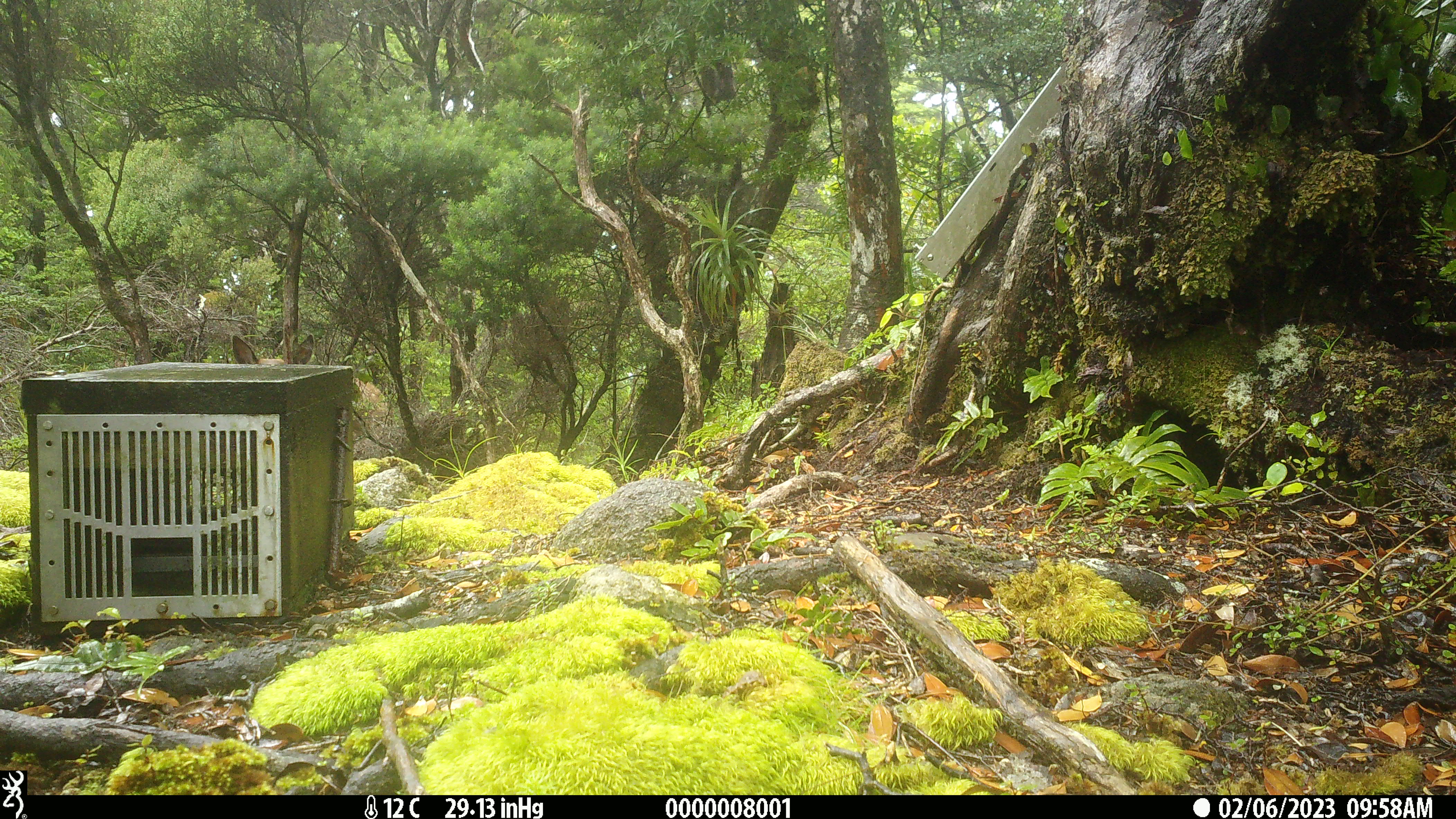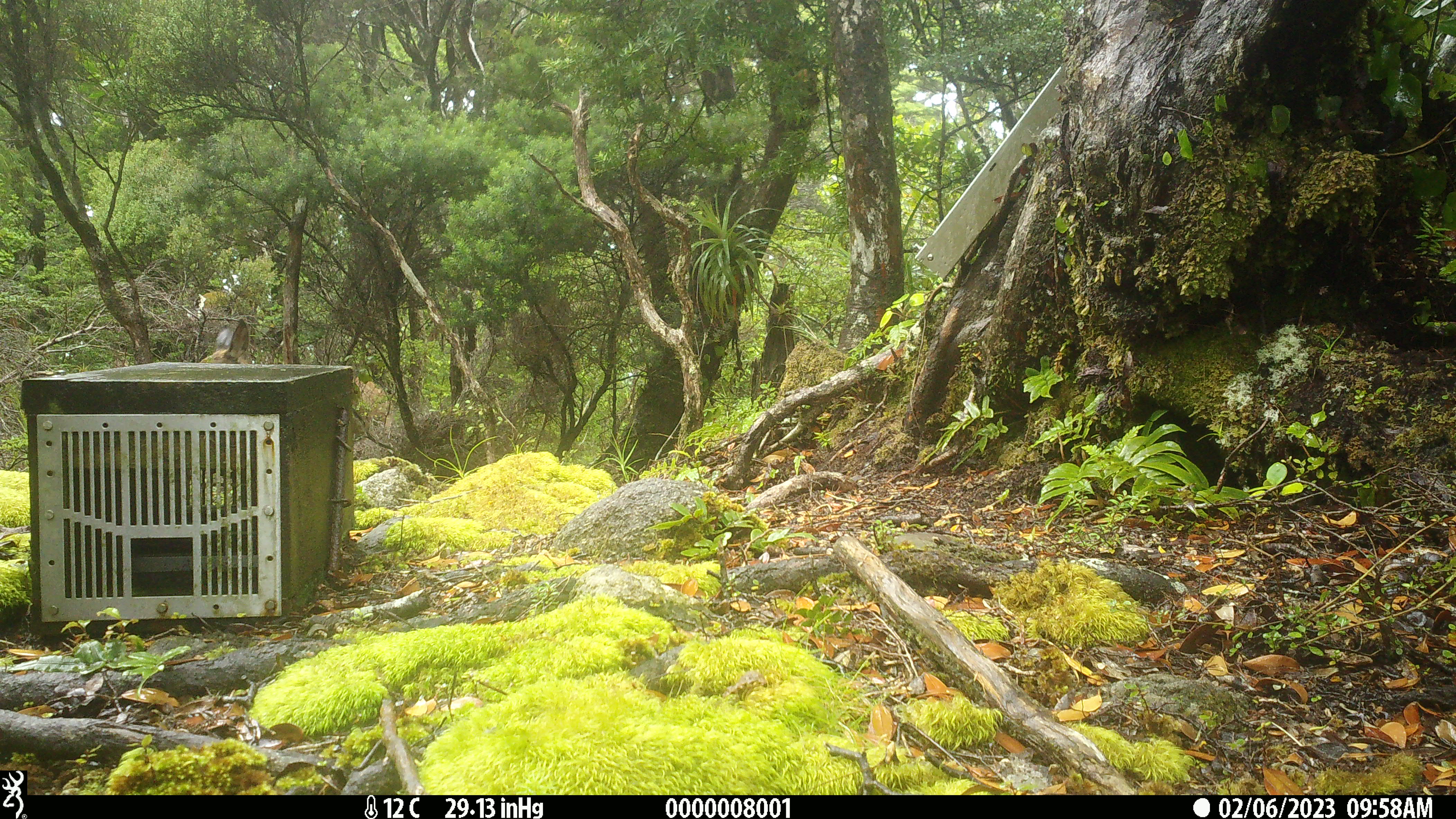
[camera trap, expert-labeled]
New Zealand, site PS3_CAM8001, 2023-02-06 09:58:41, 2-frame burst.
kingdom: Animalia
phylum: Chordata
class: Mammalia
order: Artiodactyla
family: Cervidae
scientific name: Cervidae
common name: deer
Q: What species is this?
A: Deer (Cervidae).